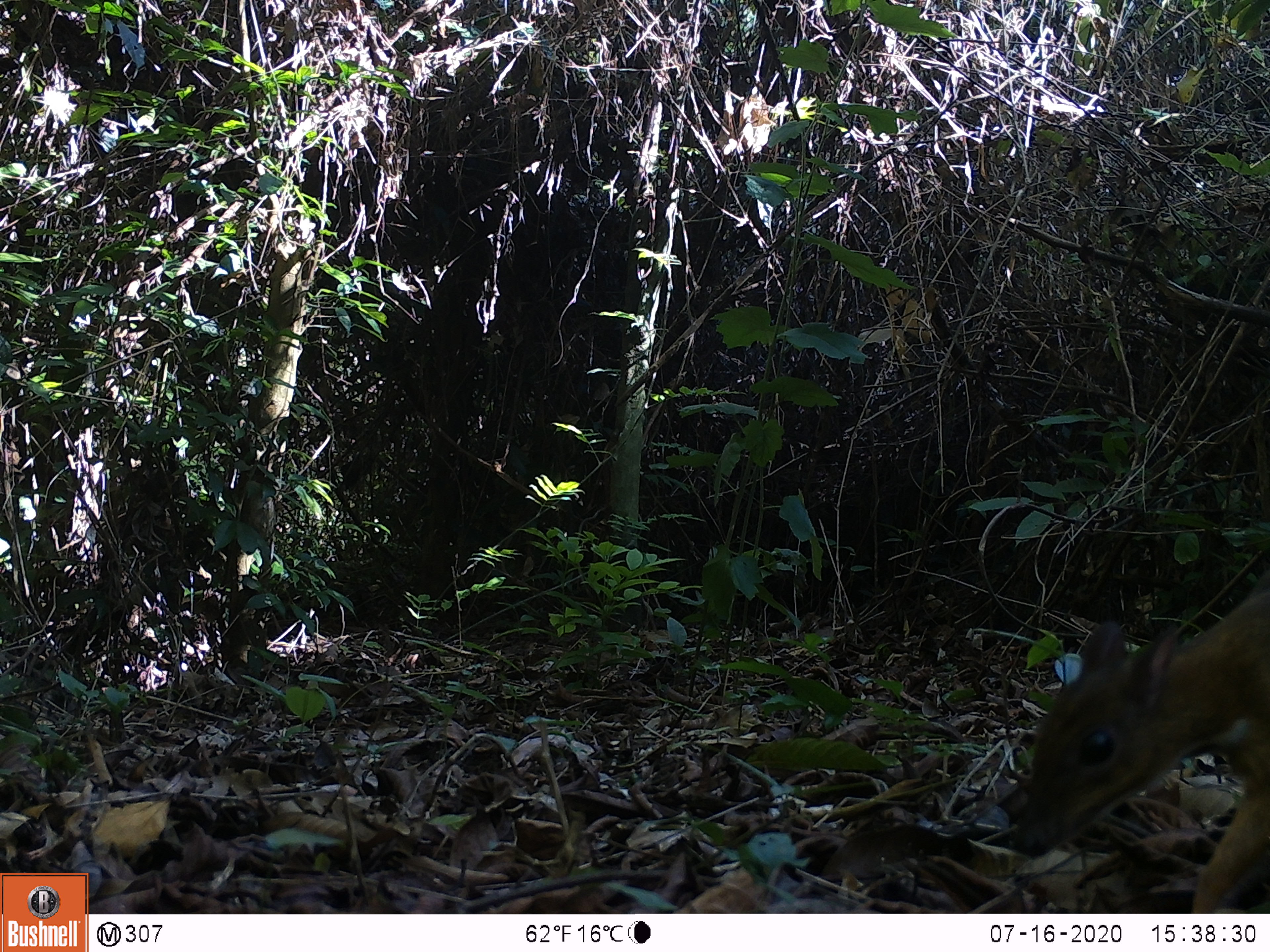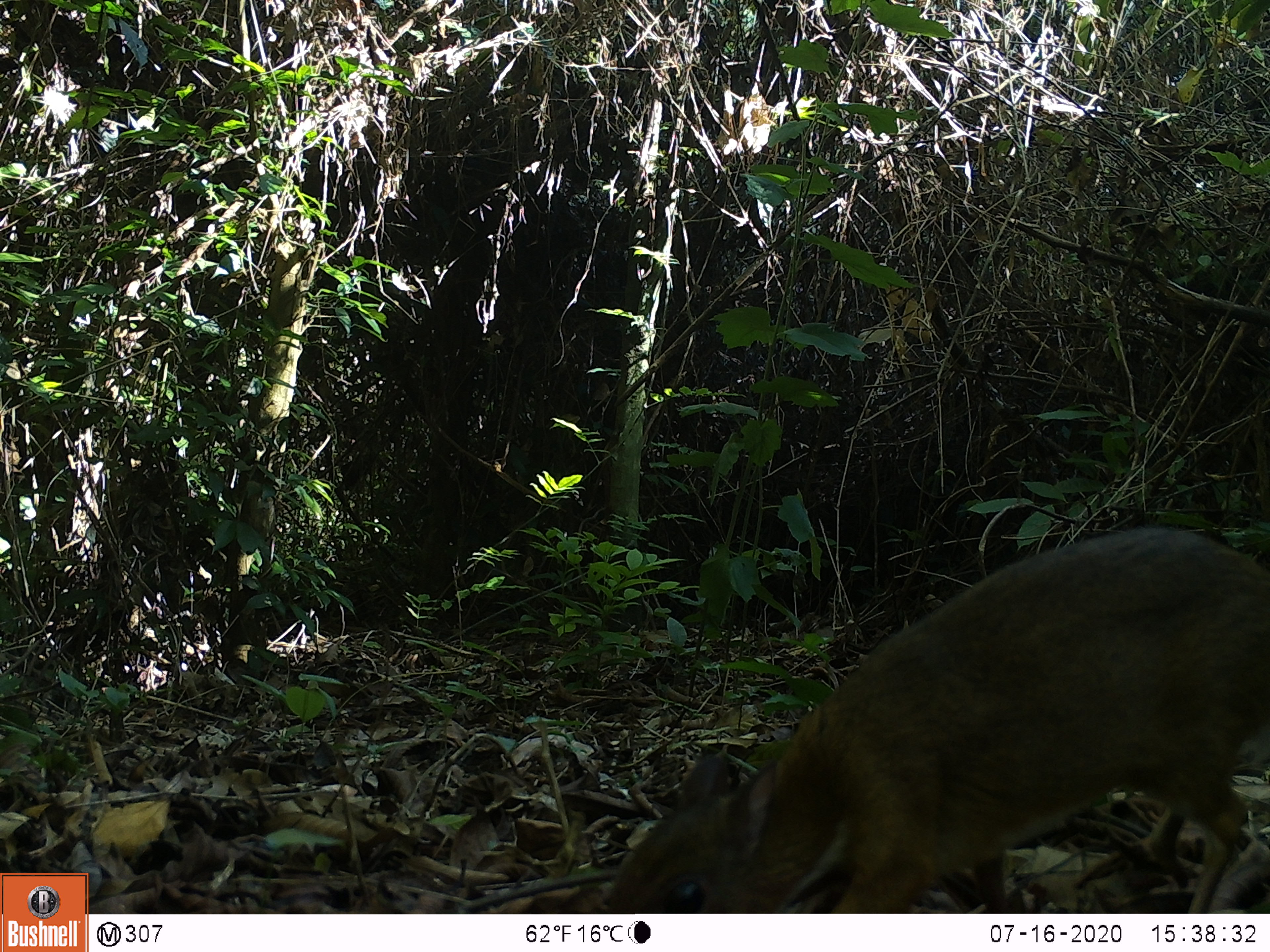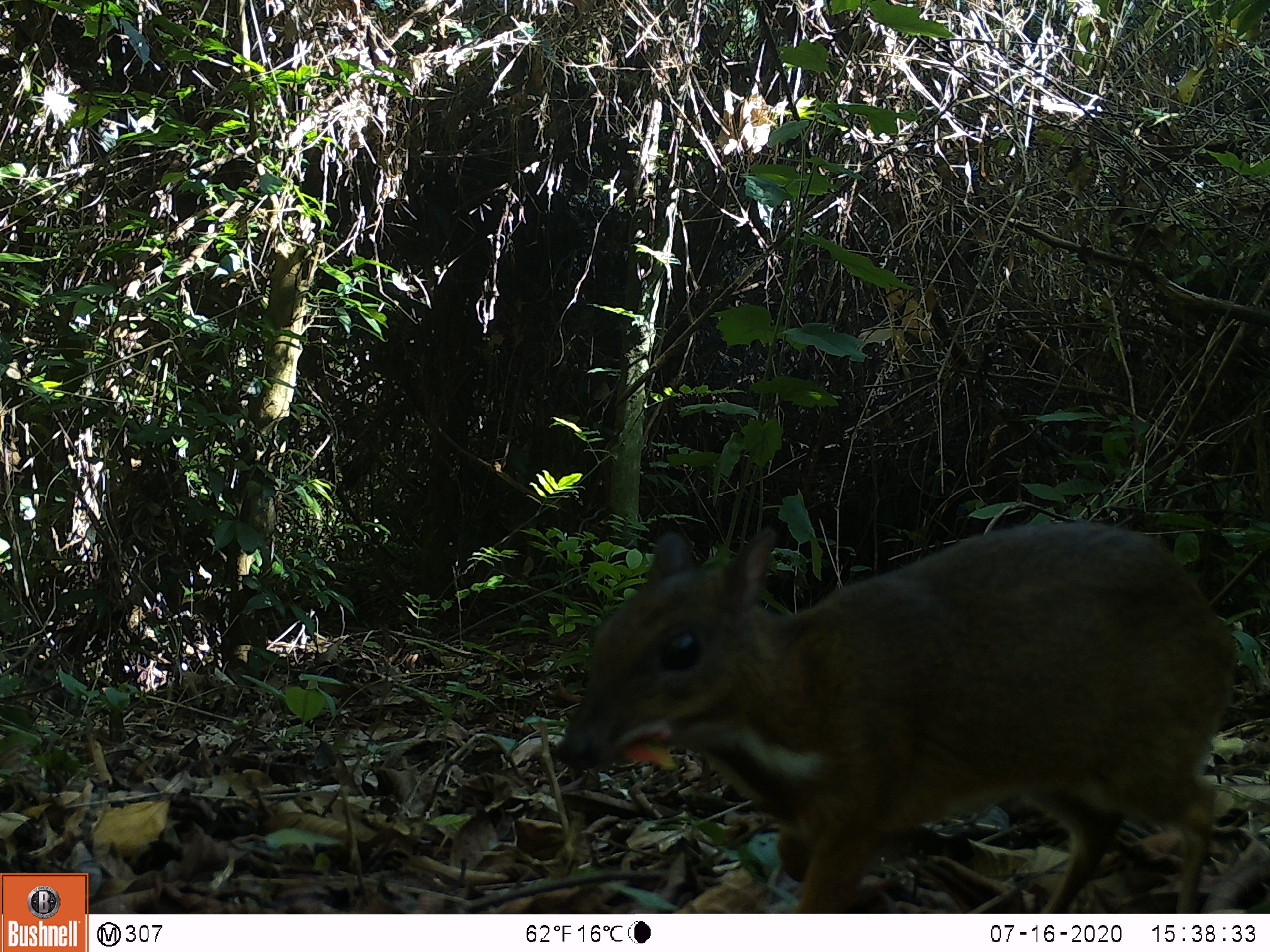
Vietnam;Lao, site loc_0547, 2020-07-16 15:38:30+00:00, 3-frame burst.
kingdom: Animalia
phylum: Chordata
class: Mammalia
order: Artiodactyla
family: Tragulidae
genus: Moschiola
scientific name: Moschiola meminna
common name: chevrotain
Chevrotain (Moschiola meminna). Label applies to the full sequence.